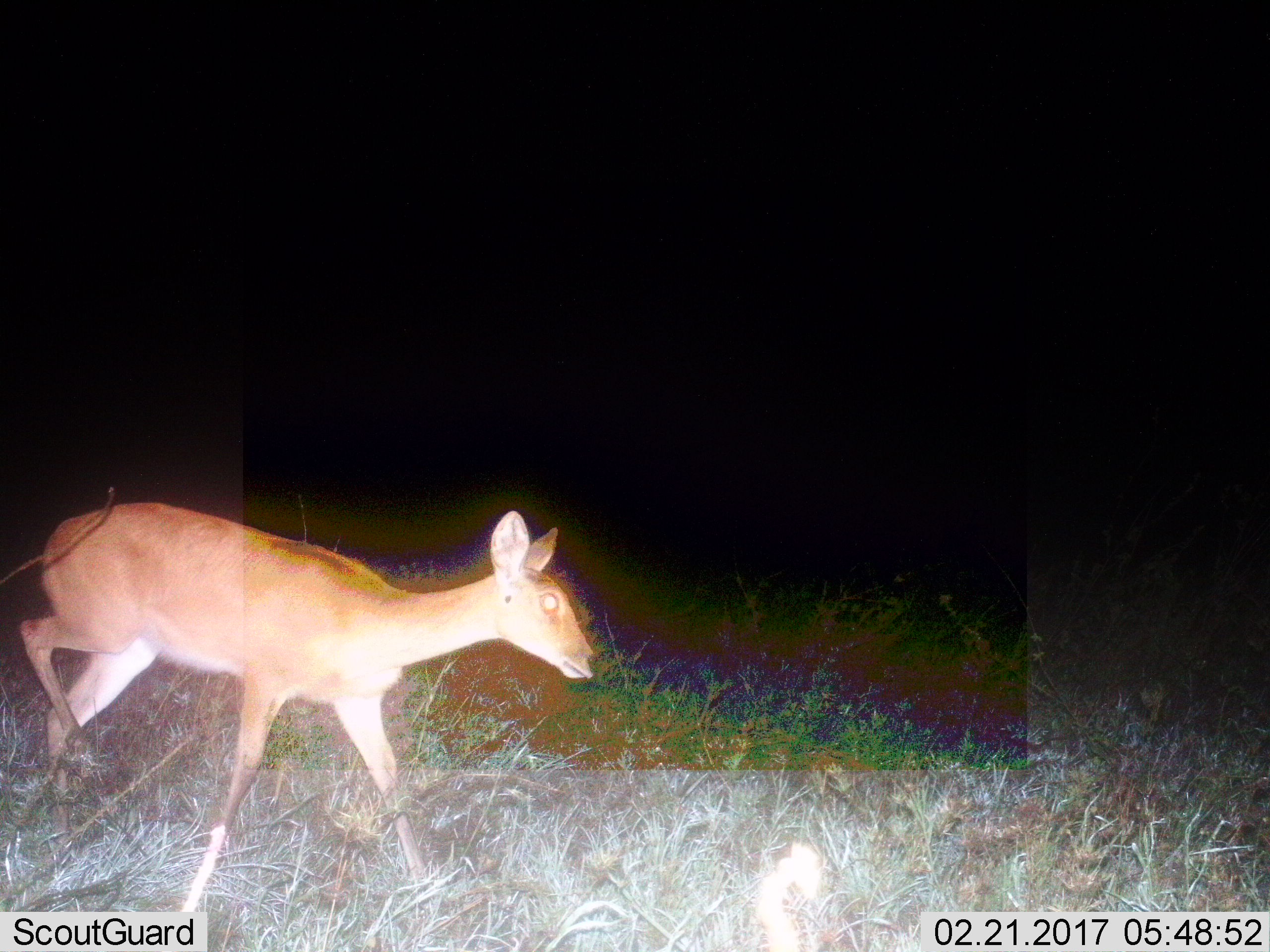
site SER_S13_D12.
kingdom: Animalia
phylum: Chordata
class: Mammalia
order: Artiodactyla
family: Bovidae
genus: Redunca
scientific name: Redunca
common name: reedbuck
Reedbuck (Redunca), count 1. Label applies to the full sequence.